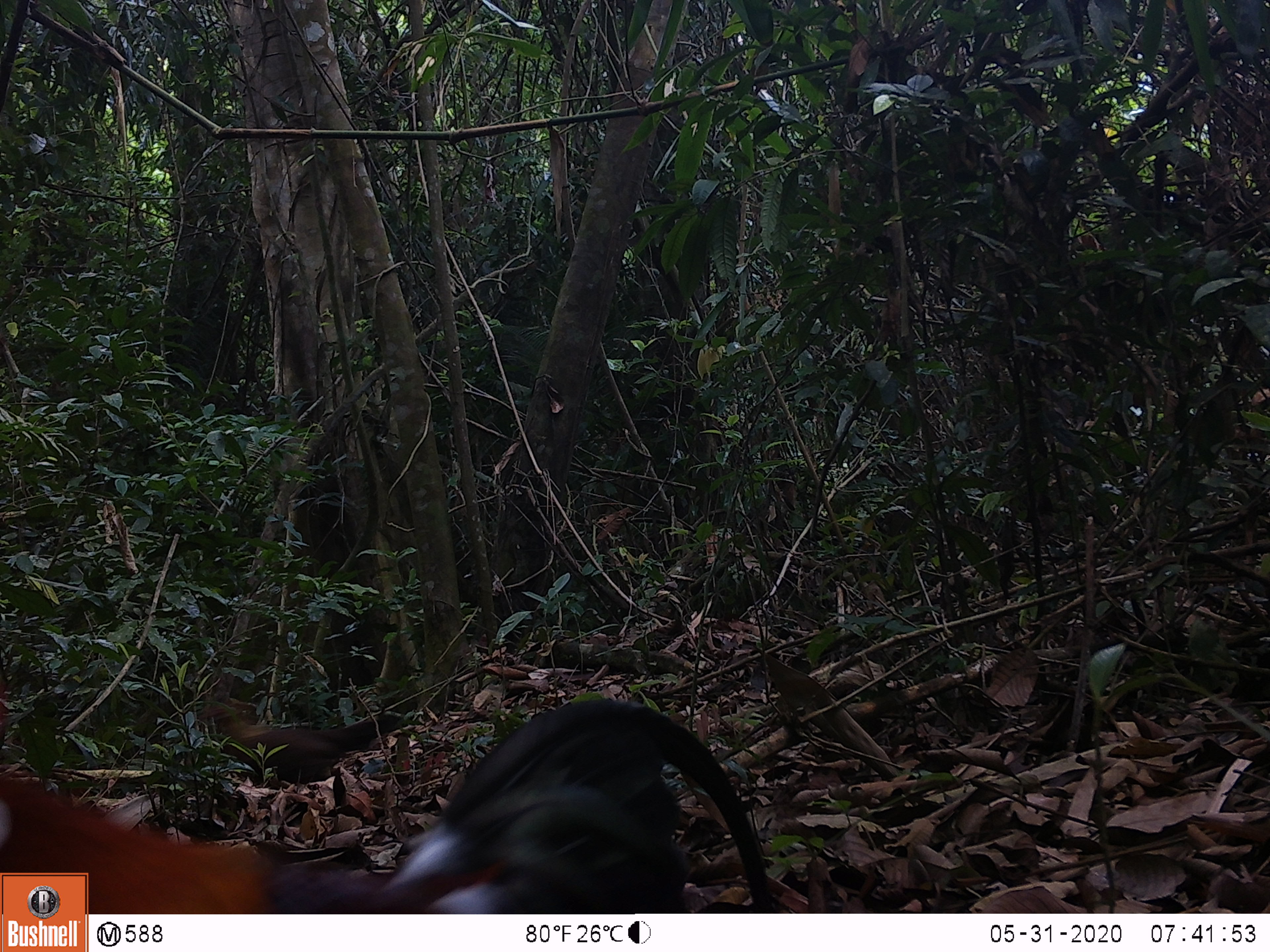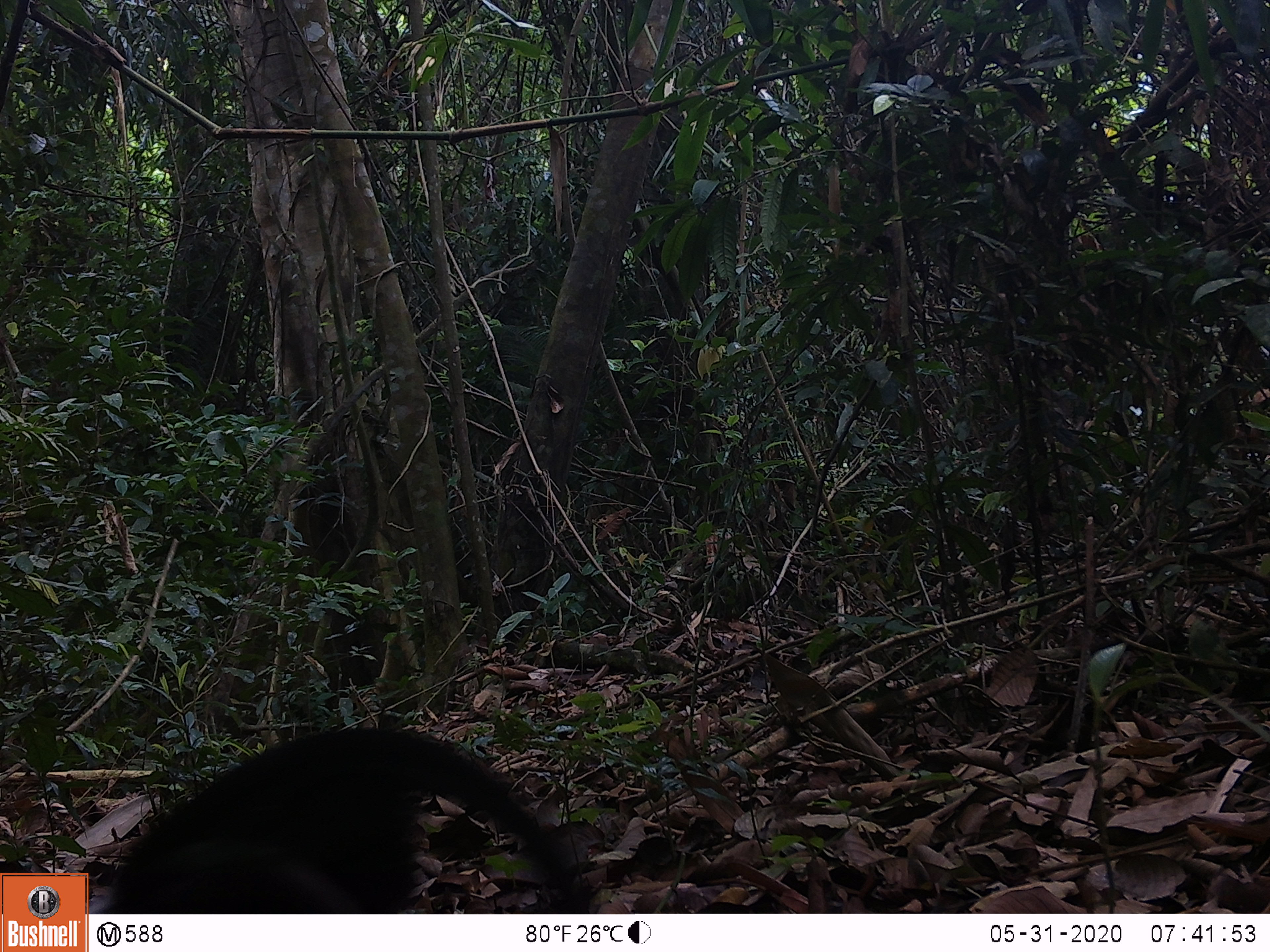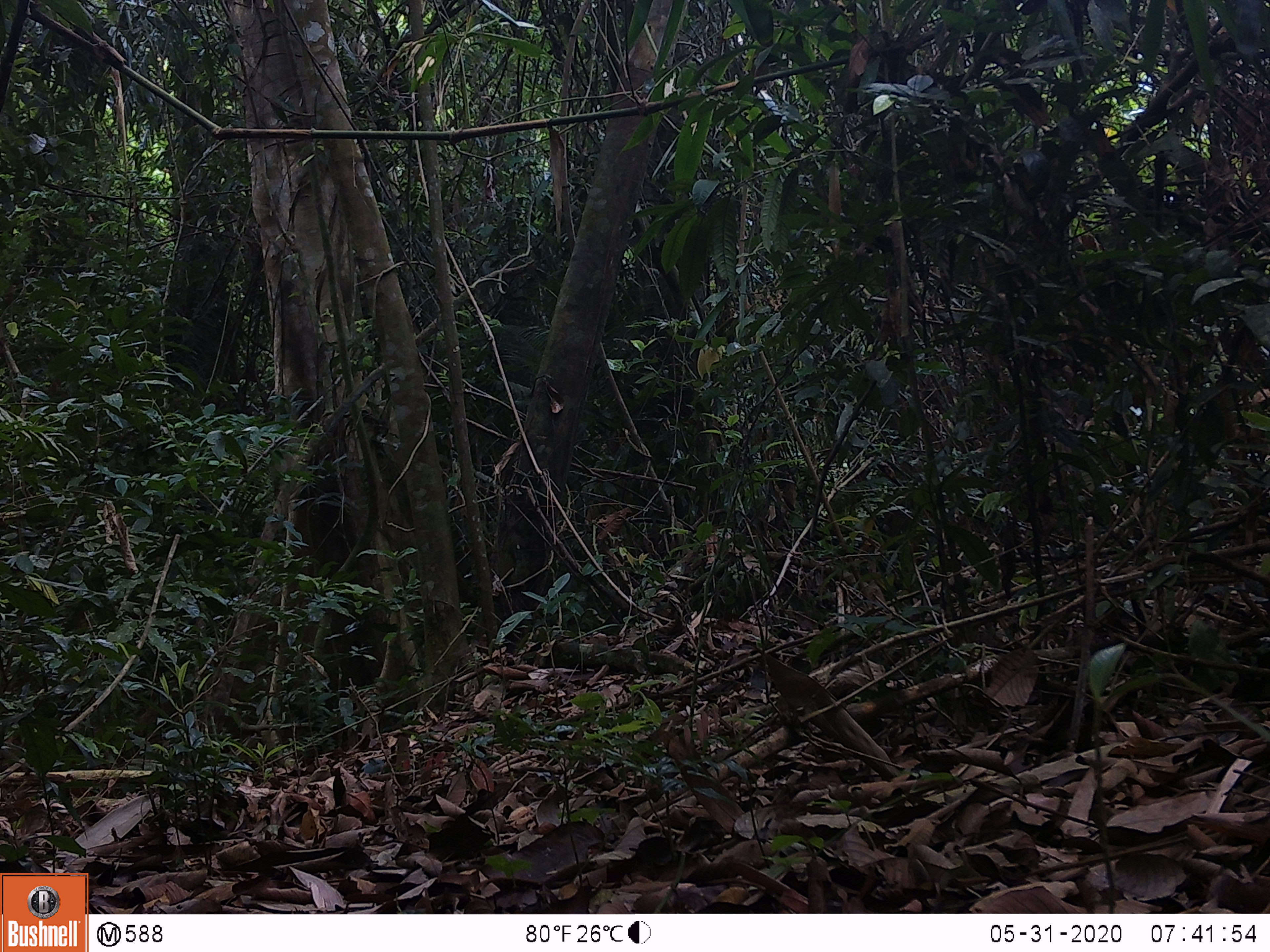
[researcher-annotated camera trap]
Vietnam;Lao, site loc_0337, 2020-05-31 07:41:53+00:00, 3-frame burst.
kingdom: Animalia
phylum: Chordata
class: Aves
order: Galliformes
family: Phasianidae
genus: Gallus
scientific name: Gallus gallus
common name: red junglefowl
Red junglefowl (Gallus gallus). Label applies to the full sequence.